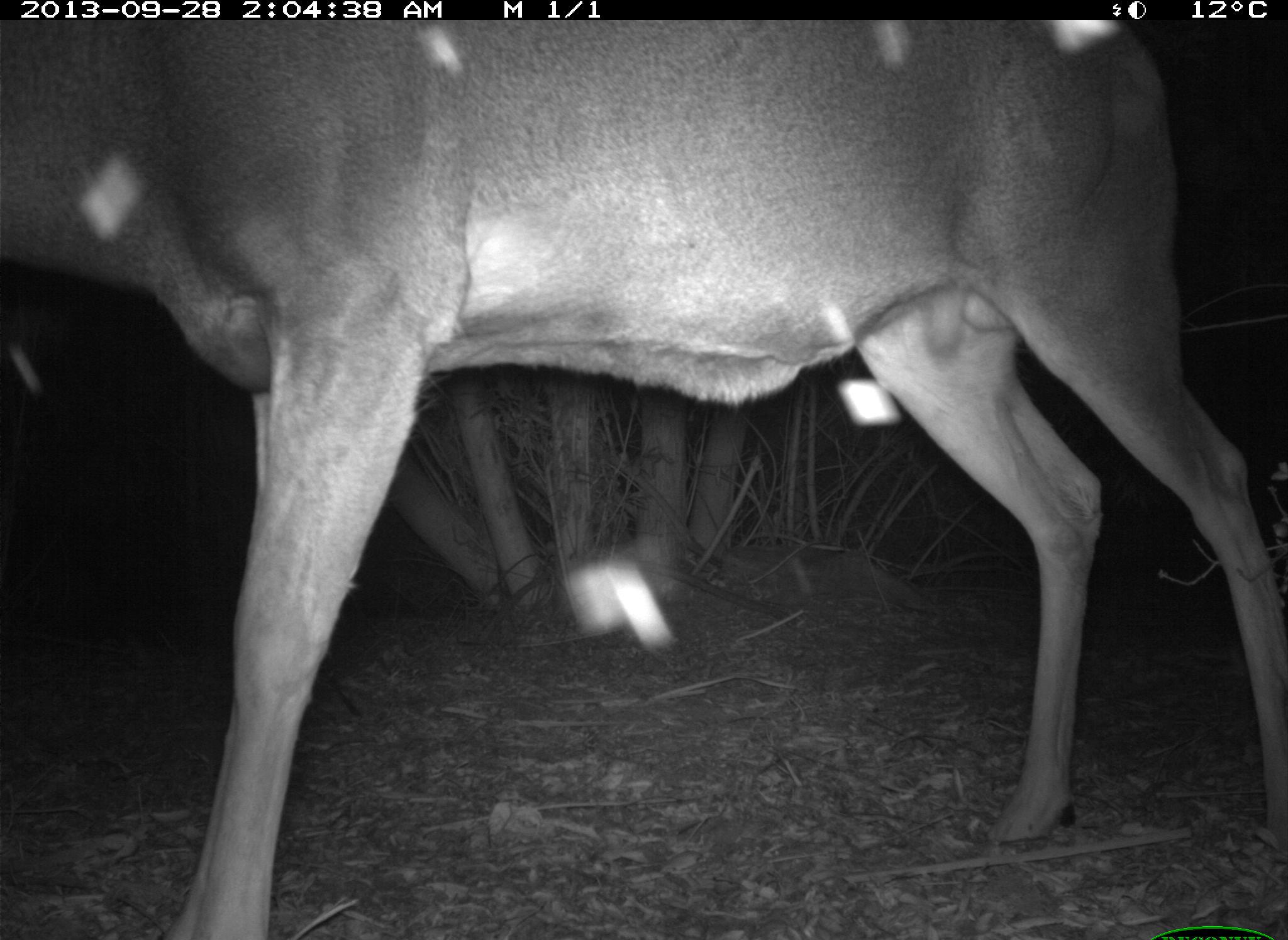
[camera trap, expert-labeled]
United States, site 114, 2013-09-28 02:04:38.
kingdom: Animalia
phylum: Chordata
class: Mammalia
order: Artiodactyla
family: Cervidae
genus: Odocoileus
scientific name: Odocoileus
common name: deer